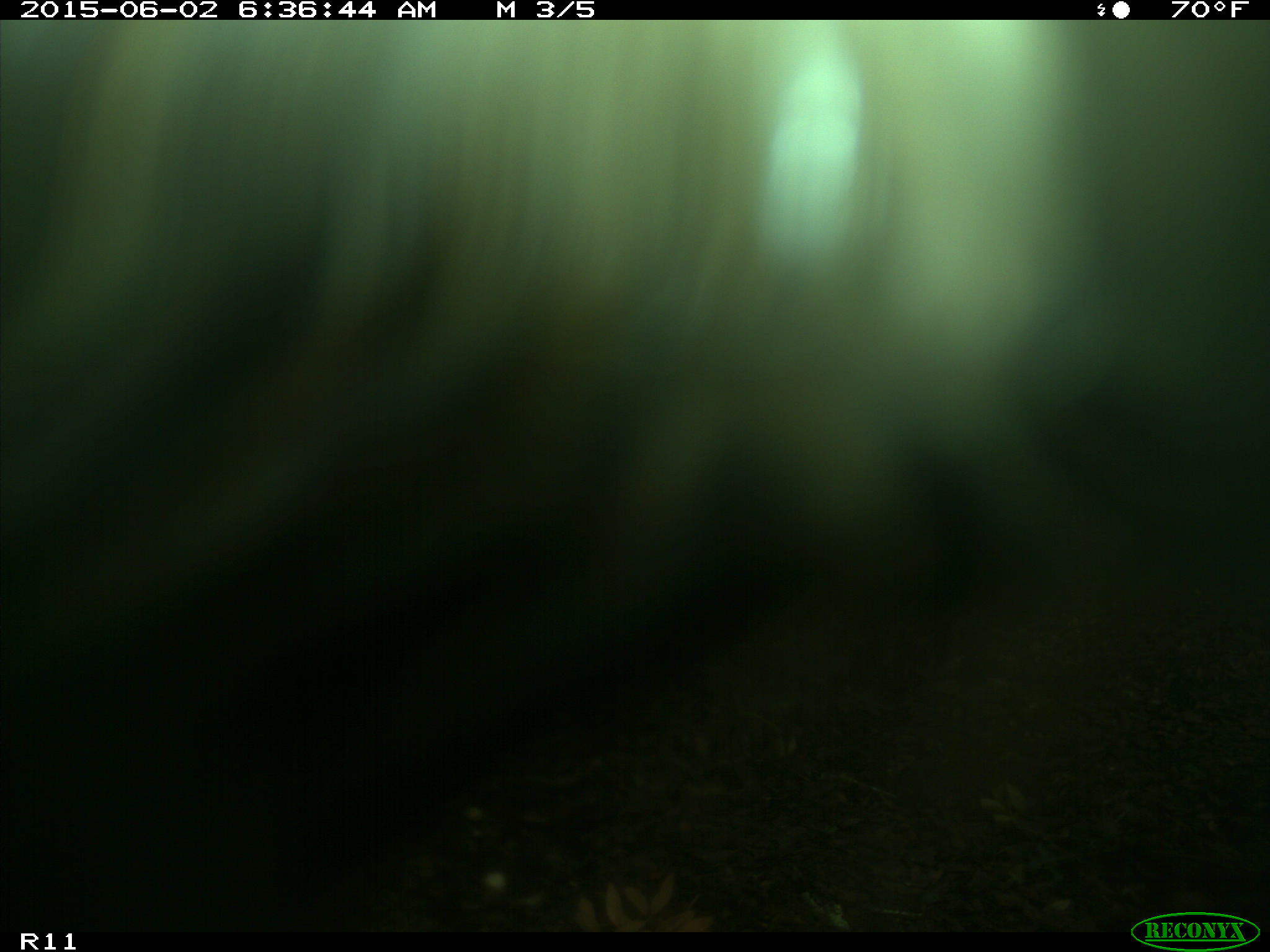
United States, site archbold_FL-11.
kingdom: Animalia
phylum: Chordata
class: Mammalia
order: Artiodactyla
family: Bovidae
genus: Bos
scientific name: Bos taurus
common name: domestic cow